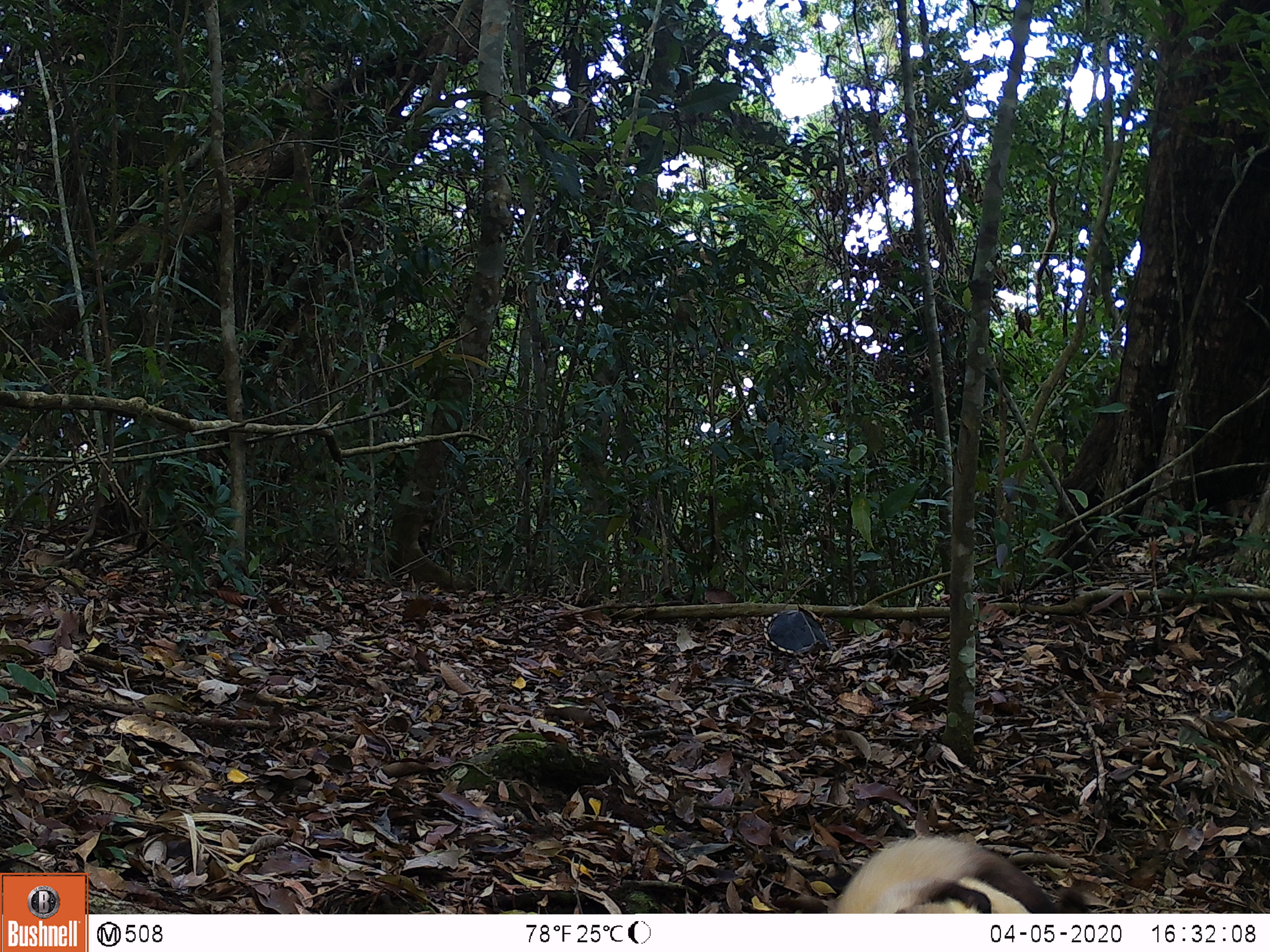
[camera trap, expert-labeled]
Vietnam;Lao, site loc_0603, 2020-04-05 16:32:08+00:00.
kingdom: Animalia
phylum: Chordata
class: Mammalia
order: Carnivora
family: Mustelidae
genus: Martes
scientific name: Martes flavigula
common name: yellow-throated marten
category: yellow throated marten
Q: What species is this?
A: Yellow throated marten (yellow-throated marten) (Martes flavigula).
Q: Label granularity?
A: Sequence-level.